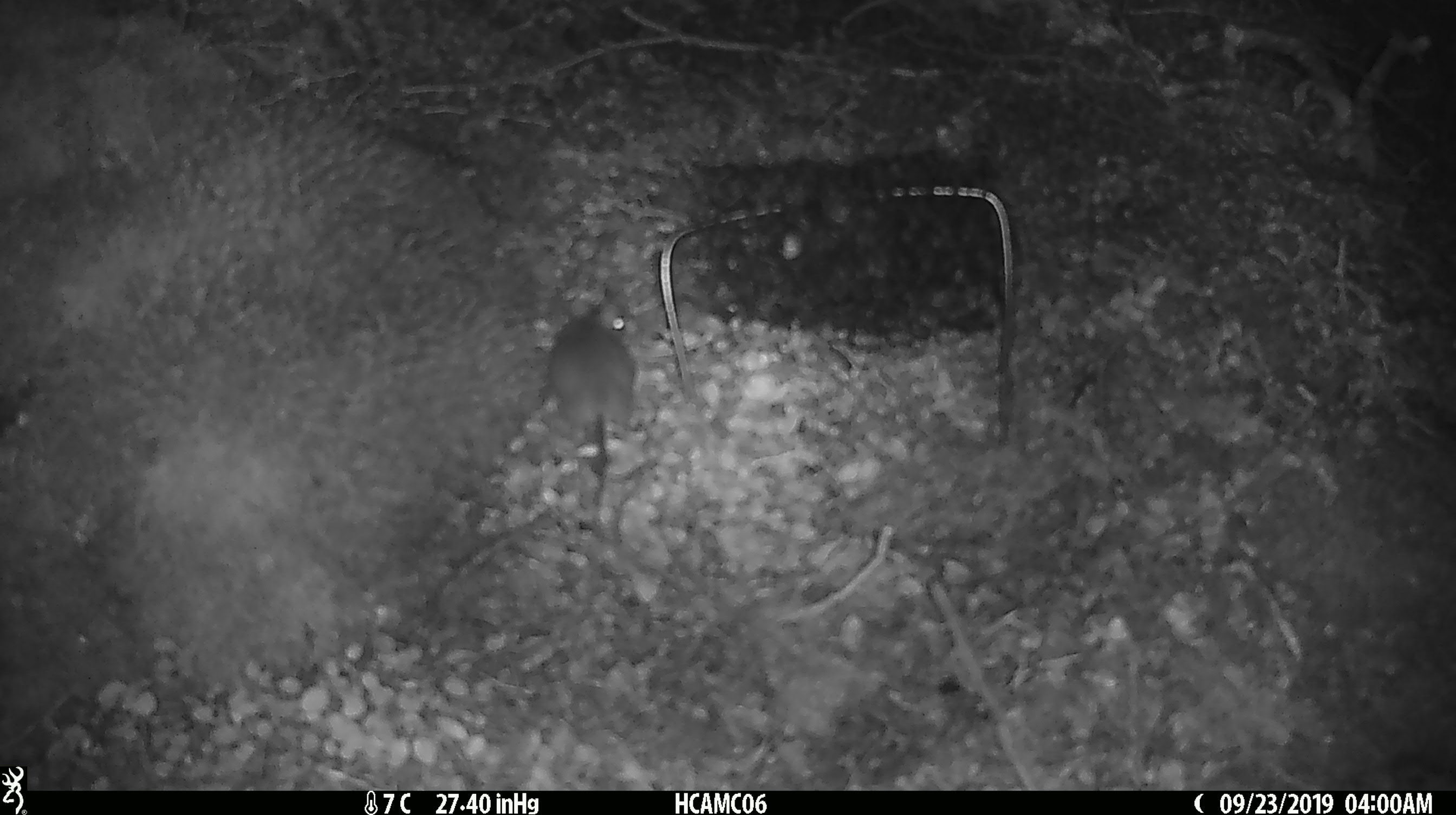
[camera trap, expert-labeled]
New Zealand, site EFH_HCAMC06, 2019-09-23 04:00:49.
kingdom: Animalia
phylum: Chordata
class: Mammalia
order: Rodentia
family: Muridae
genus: Mus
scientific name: Mus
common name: mouse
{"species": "mouse (Mus)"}